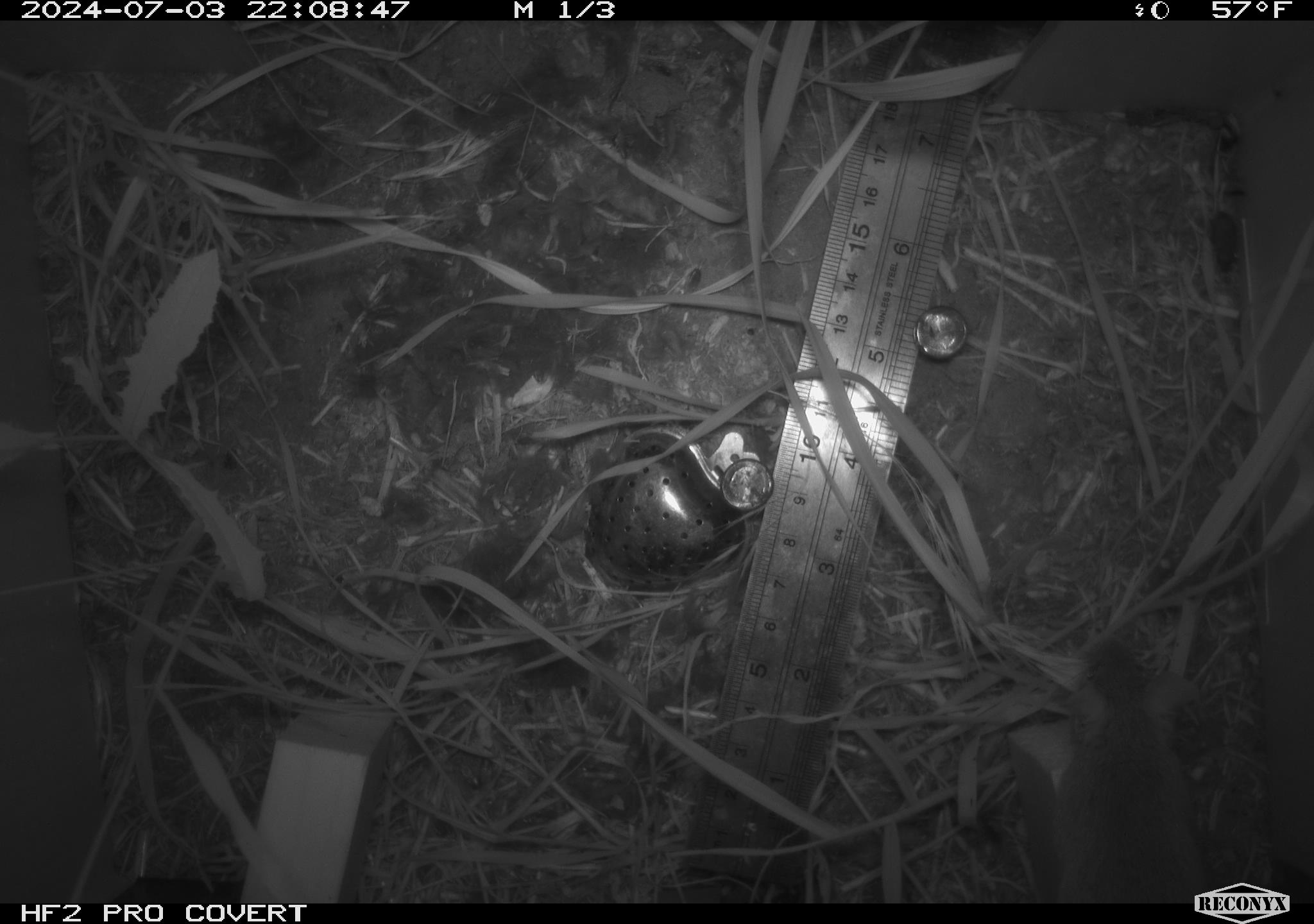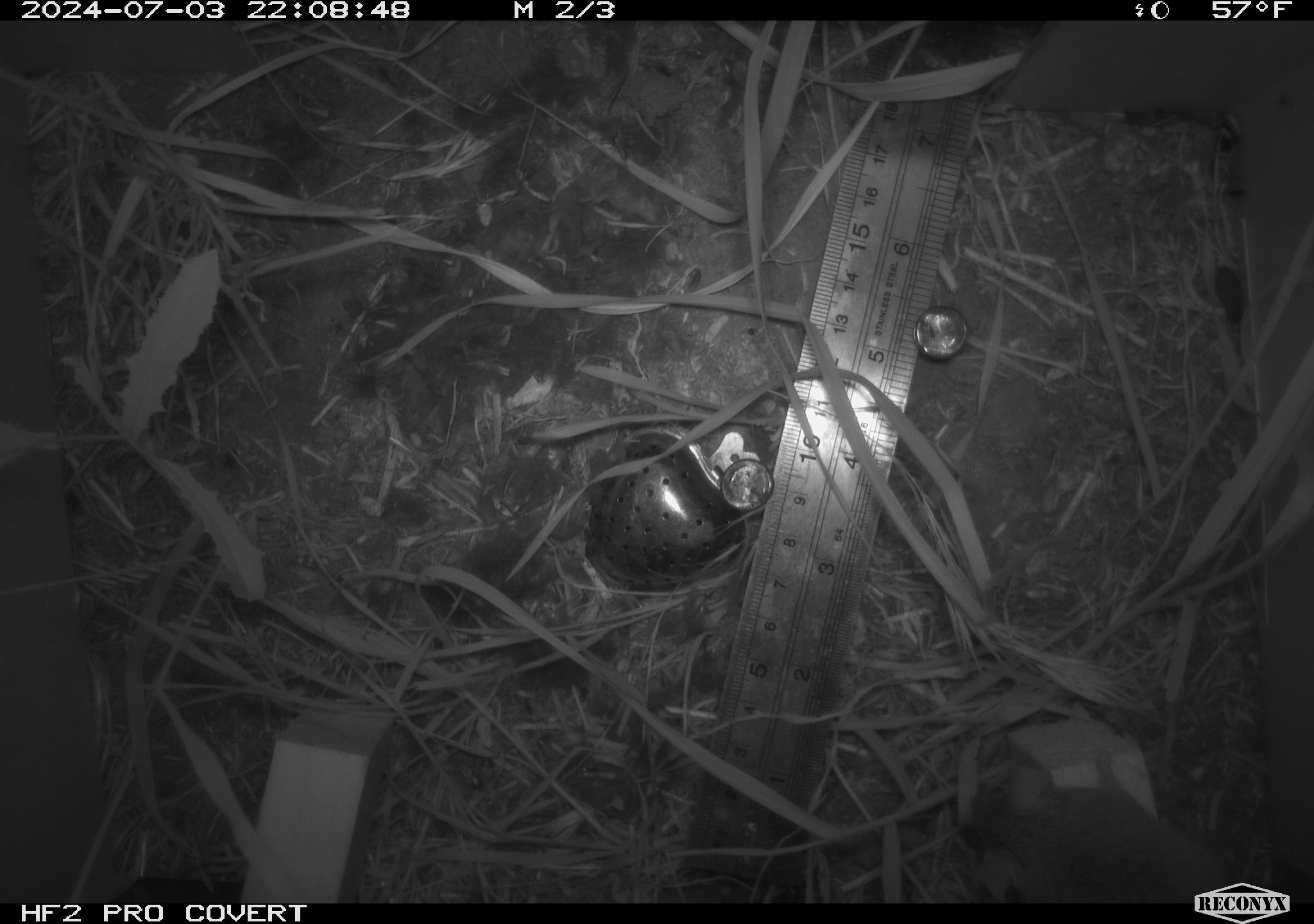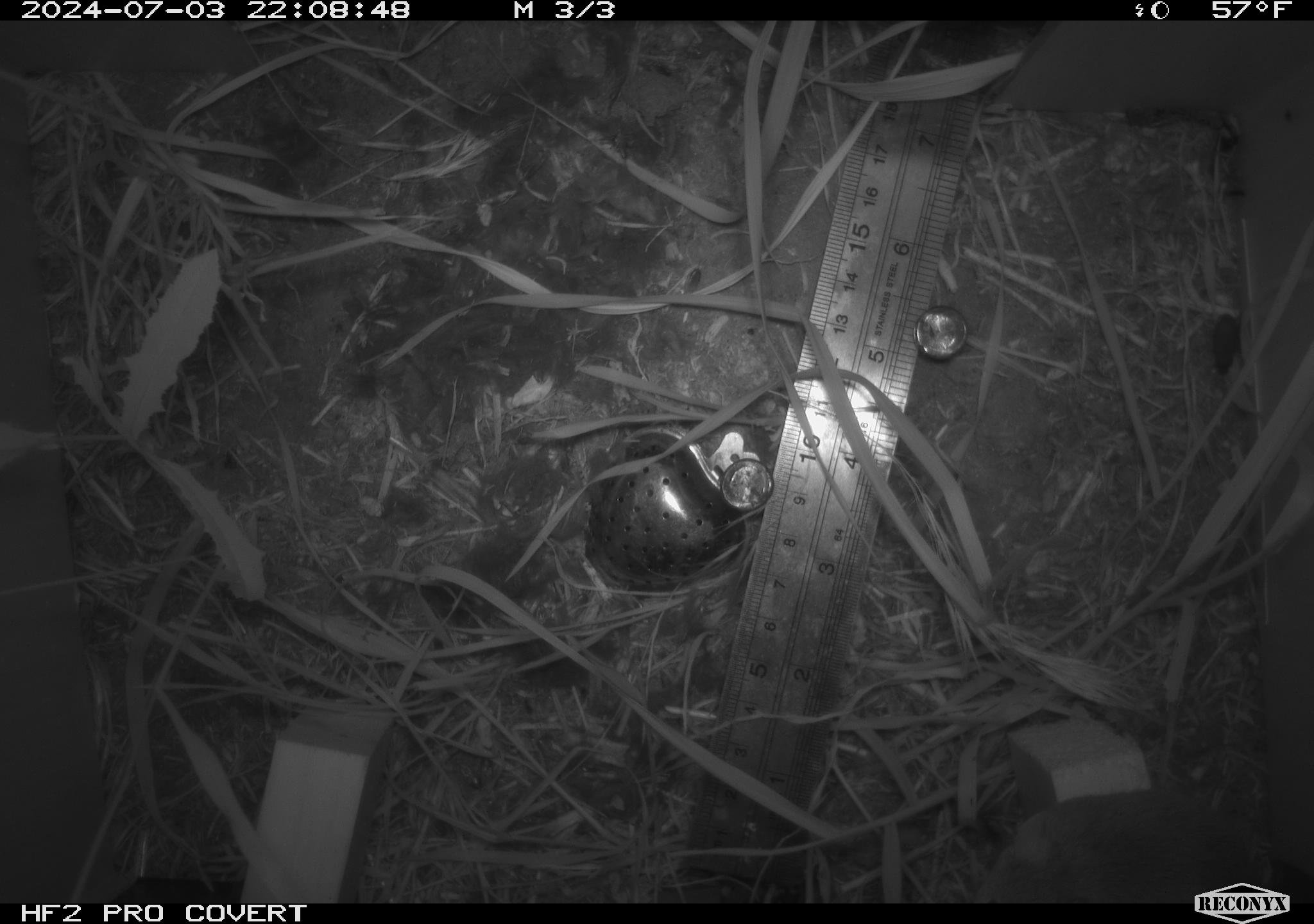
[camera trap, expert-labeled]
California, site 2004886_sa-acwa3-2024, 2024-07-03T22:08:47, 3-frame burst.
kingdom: Animalia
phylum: Chordata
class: Mammalia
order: Rodentia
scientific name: Rodentia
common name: mouse species